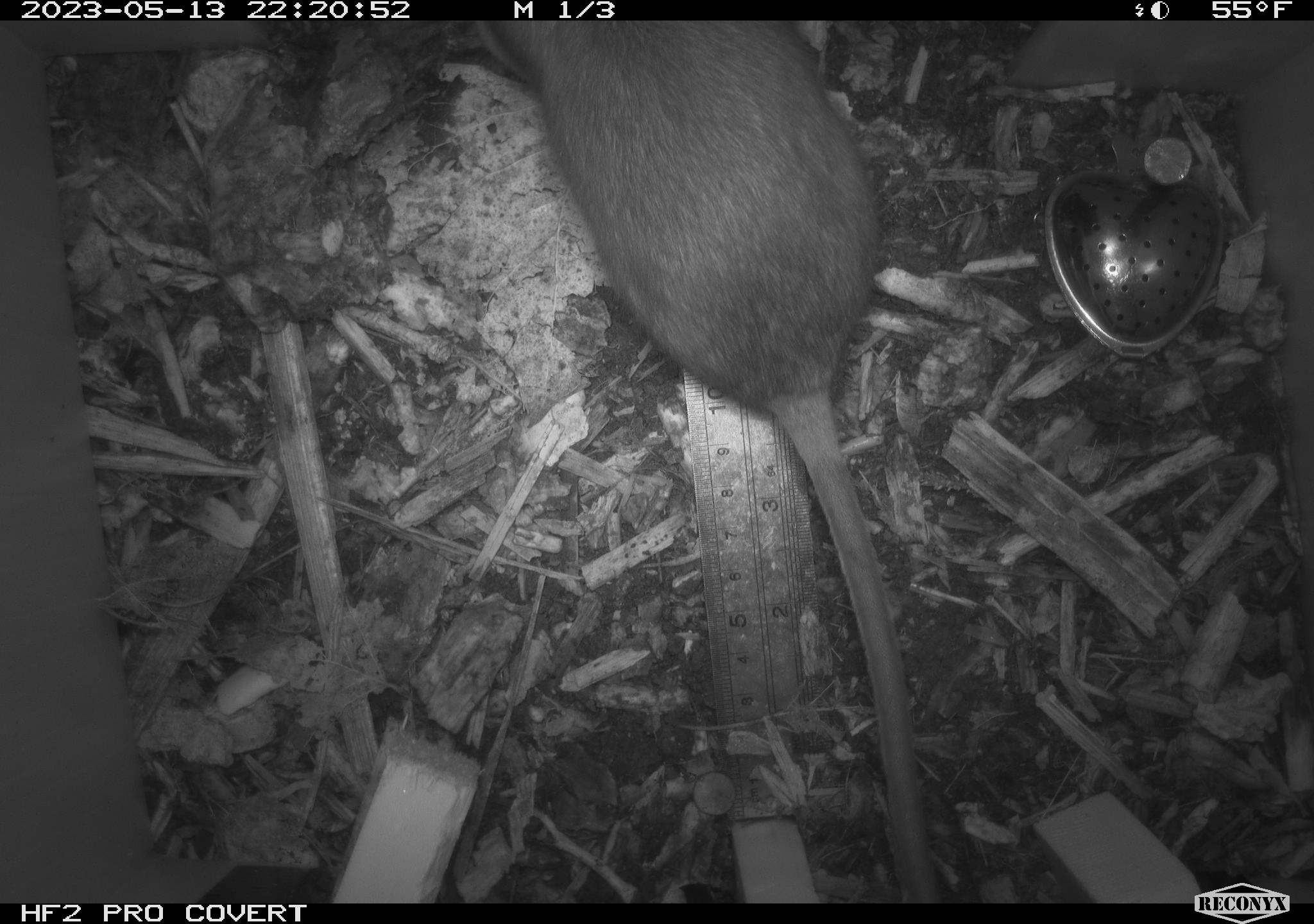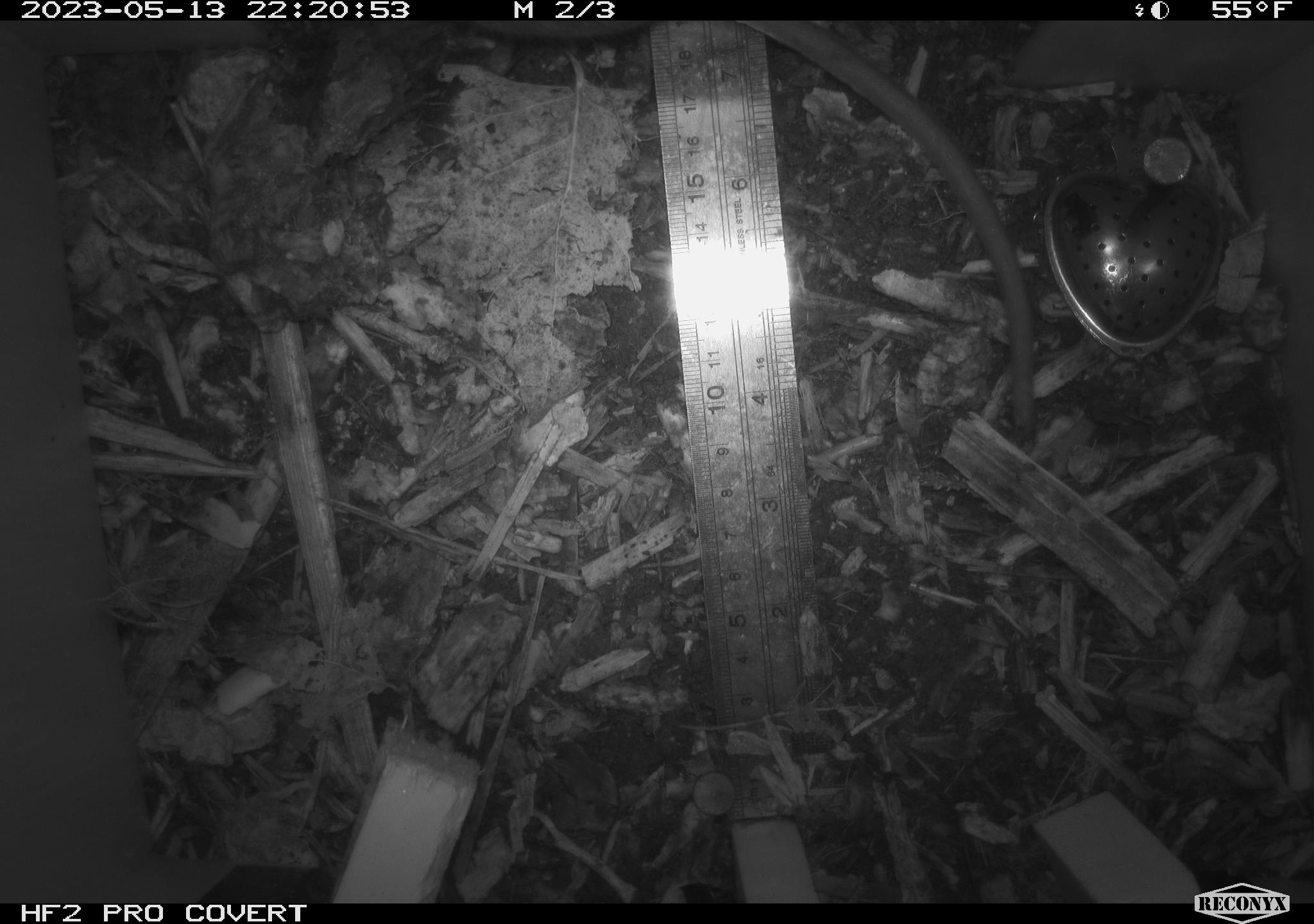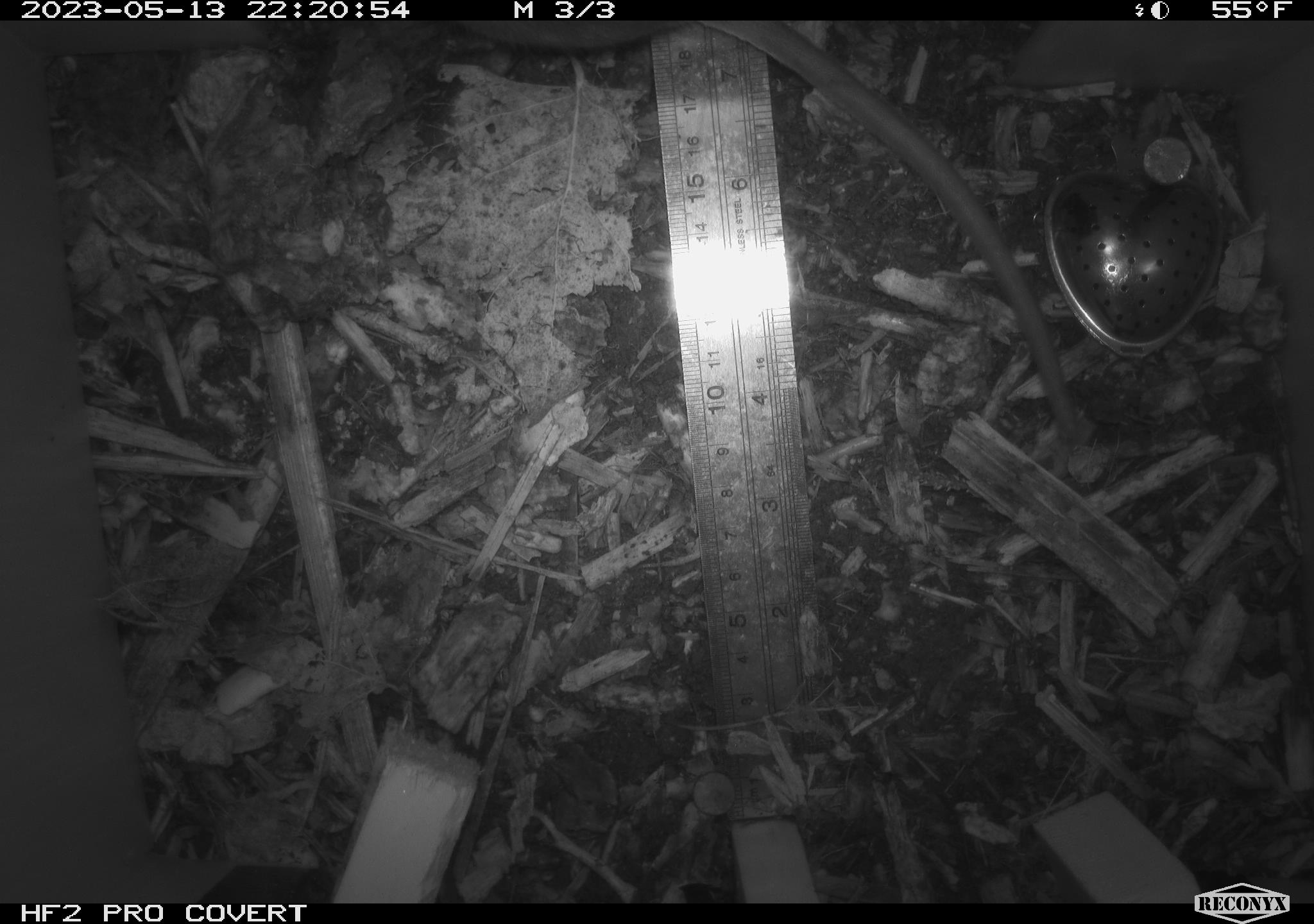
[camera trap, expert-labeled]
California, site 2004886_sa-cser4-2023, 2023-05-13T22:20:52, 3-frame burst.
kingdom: Animalia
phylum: Chordata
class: Mammalia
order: Rodentia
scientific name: Rodentia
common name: mouse species